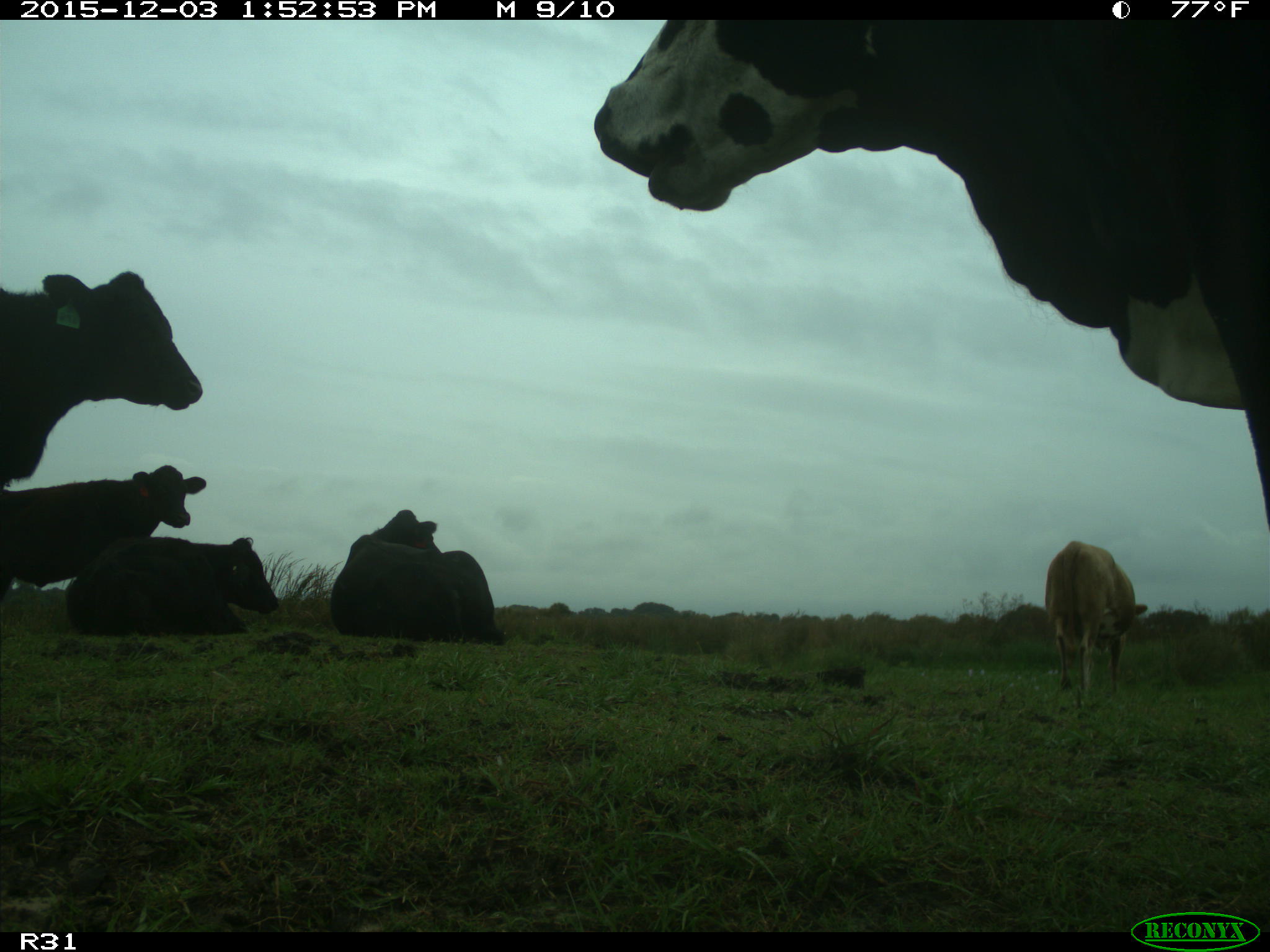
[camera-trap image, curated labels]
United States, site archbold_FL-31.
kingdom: Animalia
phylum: Chordata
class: Mammalia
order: Artiodactyla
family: Bovidae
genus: Bos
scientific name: Bos taurus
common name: domestic cow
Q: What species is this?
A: Bos taurus (domestic cow).